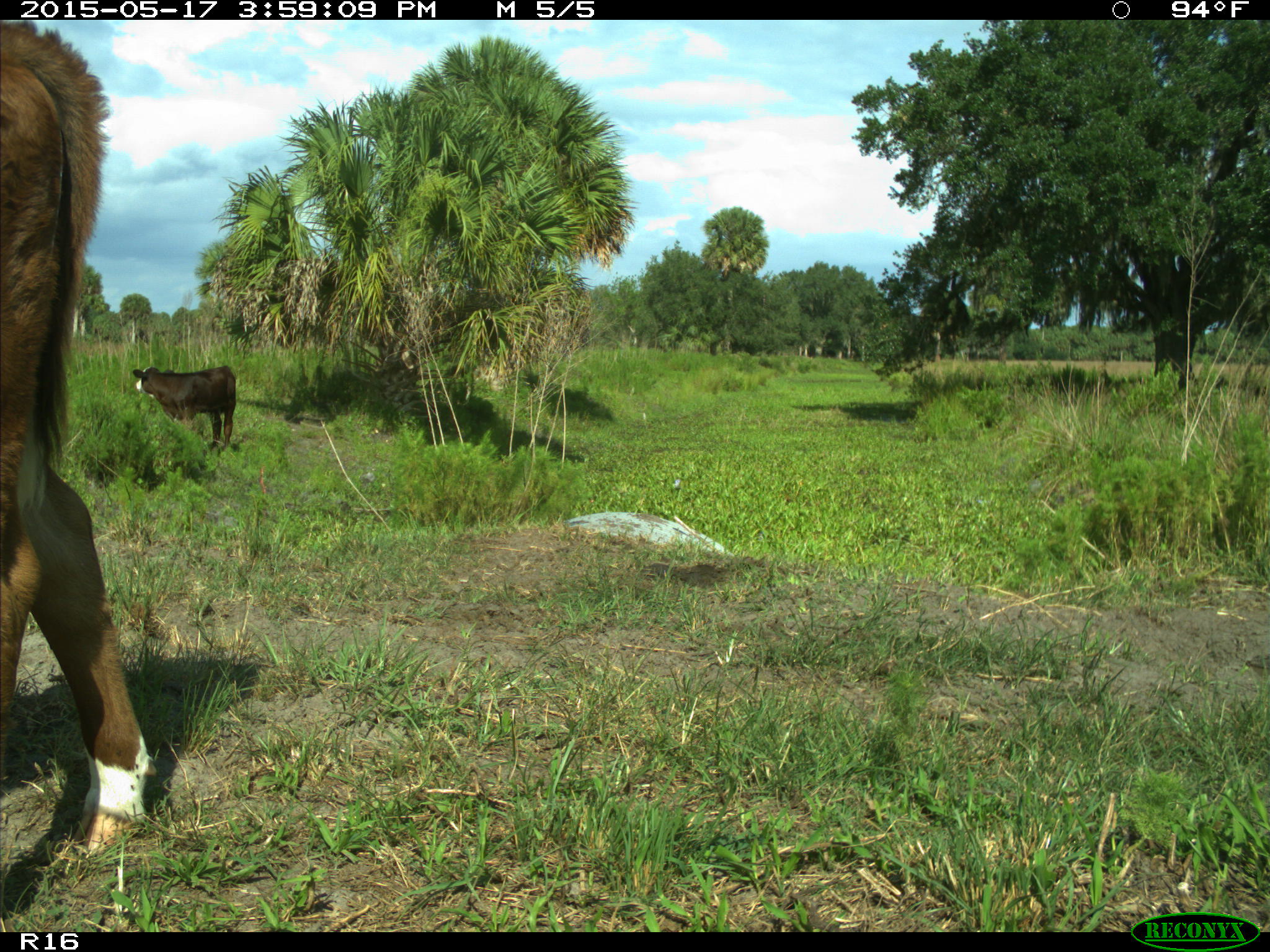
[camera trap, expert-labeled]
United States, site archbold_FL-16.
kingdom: Animalia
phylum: Chordata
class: Mammalia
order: Artiodactyla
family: Bovidae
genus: Bos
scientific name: Bos taurus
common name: domestic cow